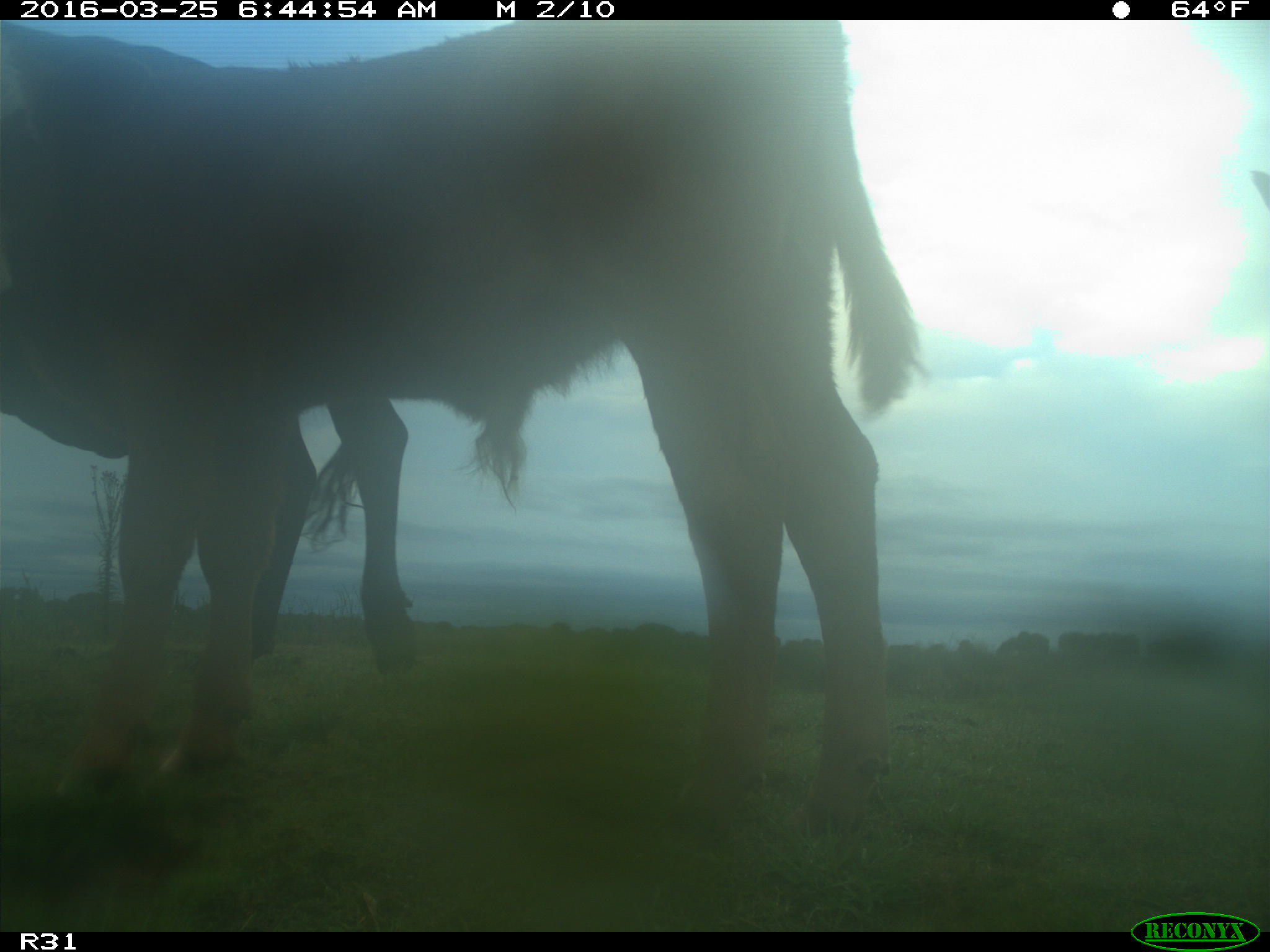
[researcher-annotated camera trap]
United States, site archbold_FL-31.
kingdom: Animalia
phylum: Chordata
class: Mammalia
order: Artiodactyla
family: Bovidae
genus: Bos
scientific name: Bos taurus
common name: domestic cow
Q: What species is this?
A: Bos taurus (domestic cow).